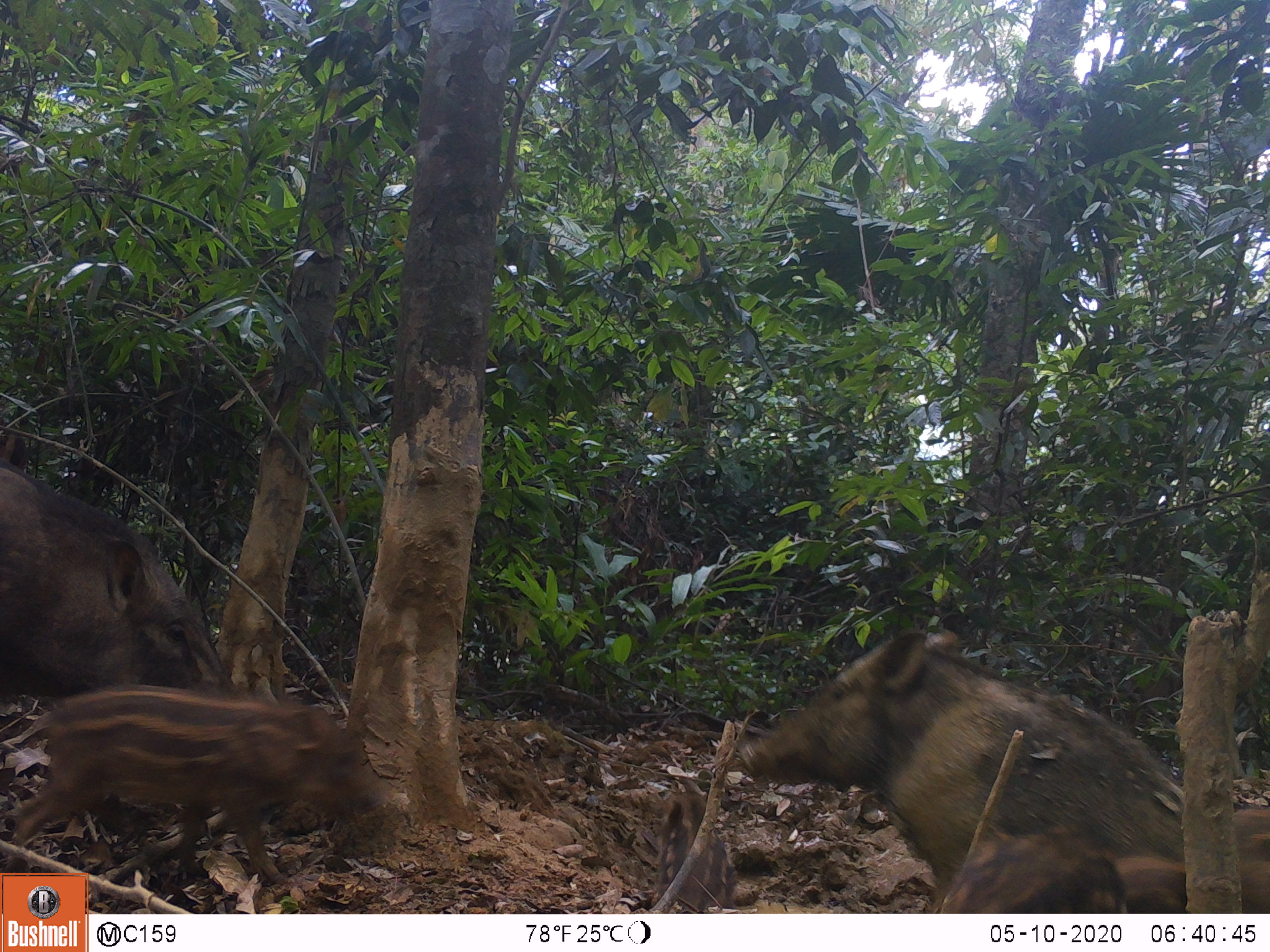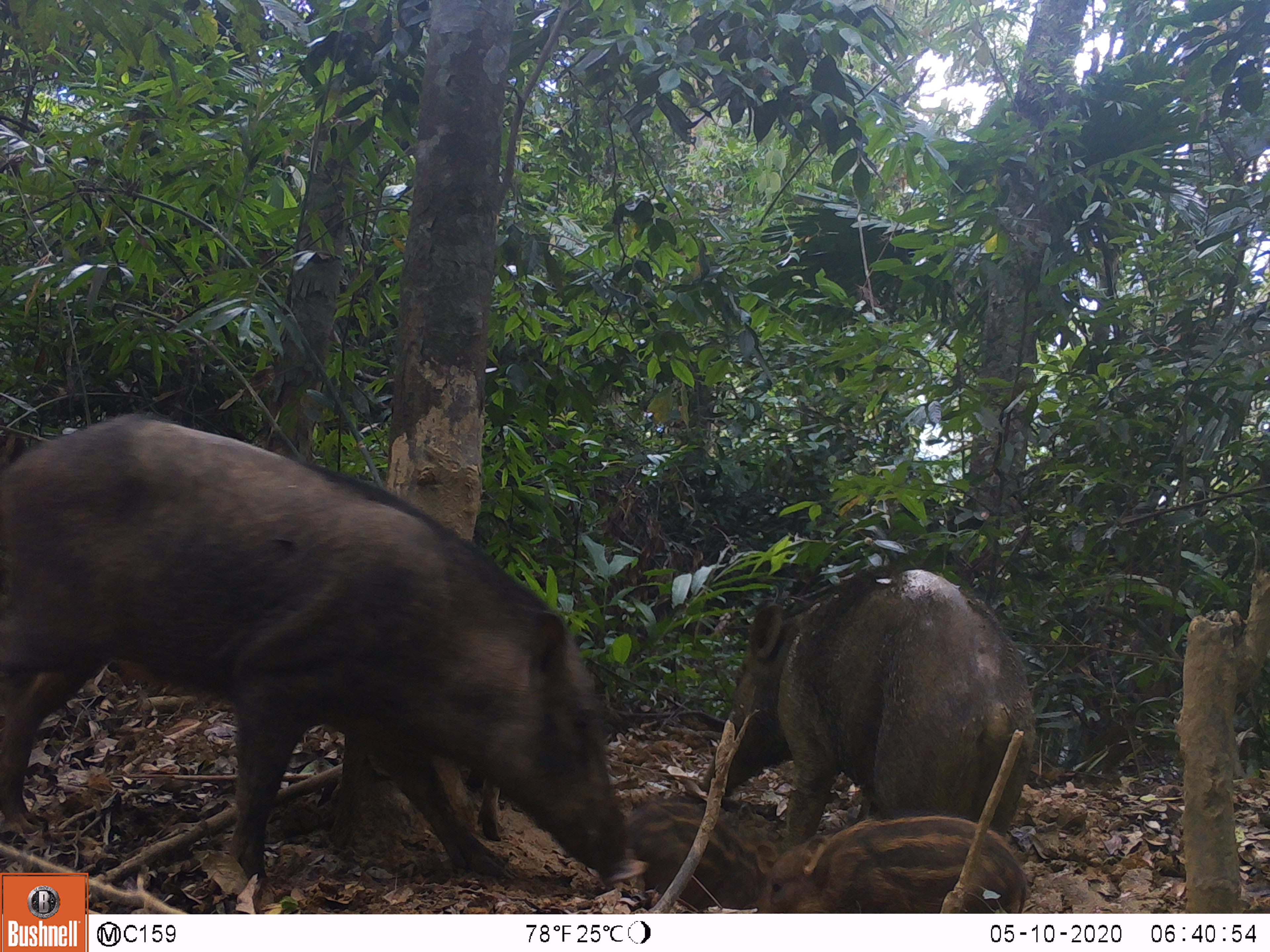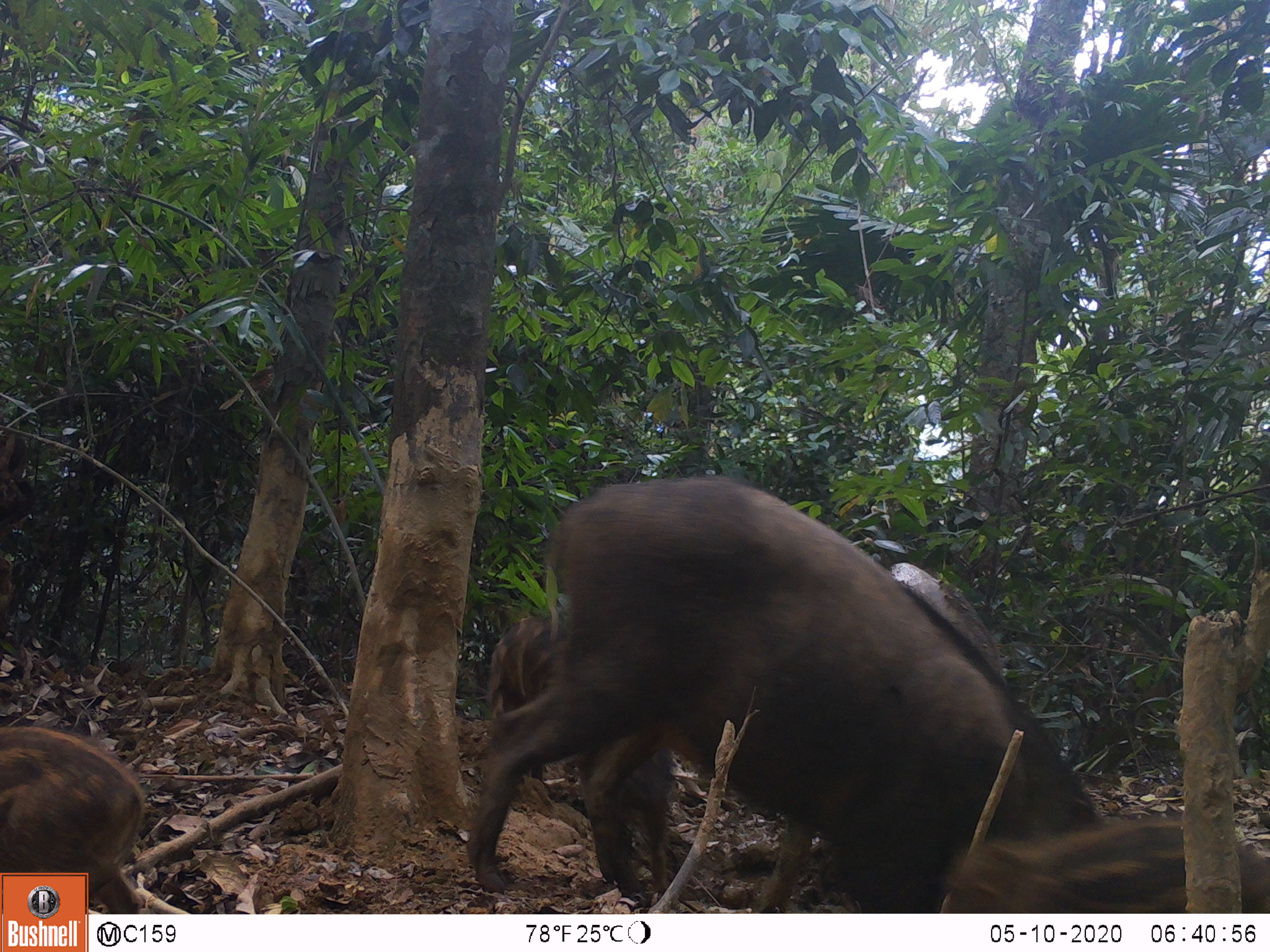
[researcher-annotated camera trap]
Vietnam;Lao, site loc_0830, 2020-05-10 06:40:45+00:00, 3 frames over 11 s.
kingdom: Animalia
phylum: Chordata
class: Mammalia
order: Artiodactyla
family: Suidae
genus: Sus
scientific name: Sus scrofa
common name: eurasian wild pig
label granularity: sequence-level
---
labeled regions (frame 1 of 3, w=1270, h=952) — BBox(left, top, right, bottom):
eurasian wild pig: BBox(735, 626, 1185, 910); BBox(7, 683, 409, 875); BBox(0, 461, 233, 699); BBox(937, 824, 1181, 912); BBox(1234, 808, 1270, 912)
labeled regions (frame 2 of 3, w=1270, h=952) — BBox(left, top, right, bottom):
eurasian wild pig: BBox(0, 408, 629, 880); BBox(697, 562, 1035, 844); BBox(753, 817, 1028, 914); BBox(637, 791, 788, 912)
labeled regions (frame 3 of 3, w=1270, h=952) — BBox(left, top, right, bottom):
eurasian wild pig: BBox(465, 471, 1108, 911); BBox(941, 816, 1270, 912); BBox(1, 725, 143, 915); BBox(488, 613, 567, 717)